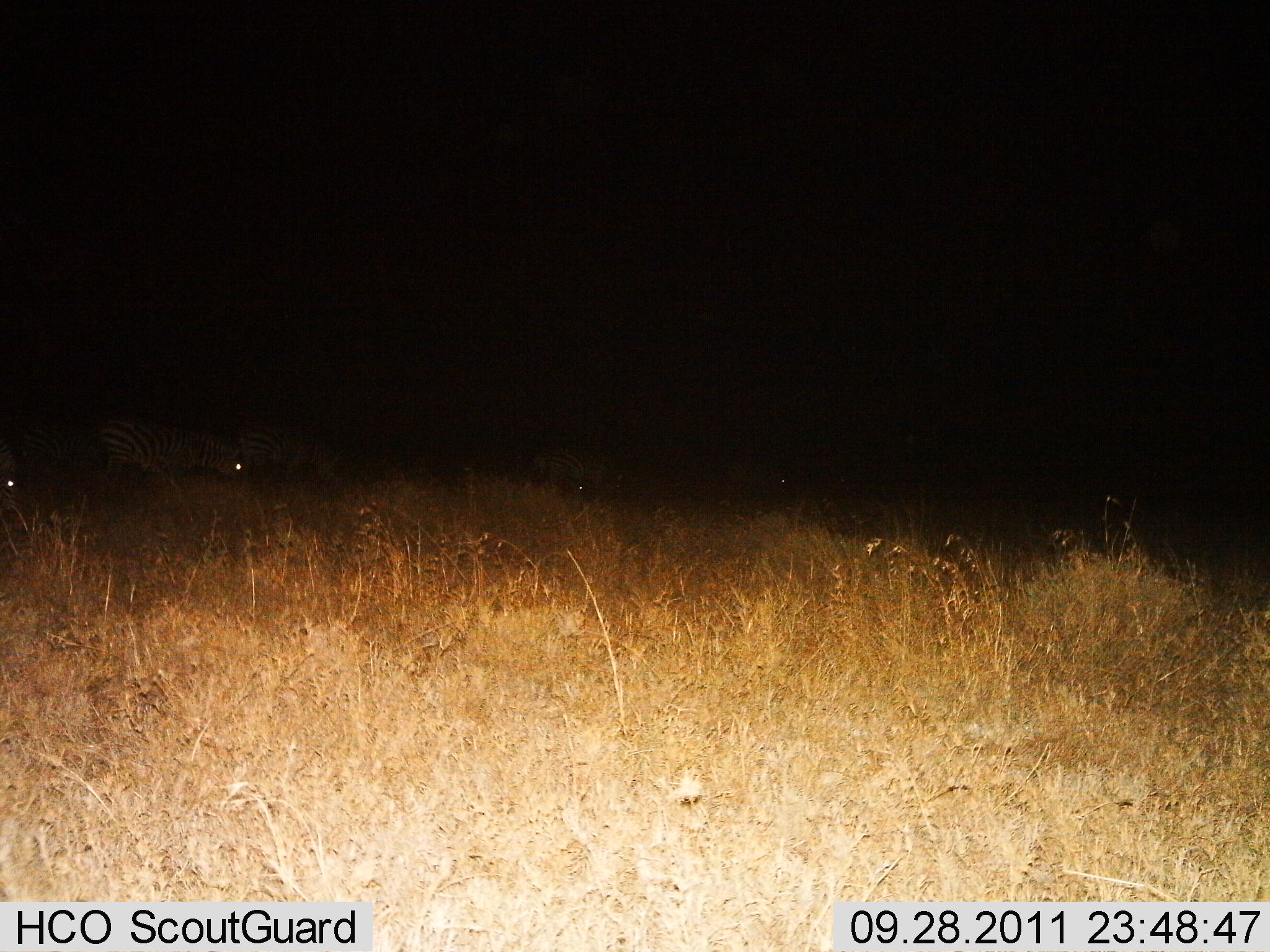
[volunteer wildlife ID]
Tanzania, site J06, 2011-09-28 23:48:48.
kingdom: Animalia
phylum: Chordata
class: Mammalia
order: Perissodactyla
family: Equidae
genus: Equus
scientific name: Equus quagga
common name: plains zebra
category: zebra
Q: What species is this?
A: Zebra (plains zebra) (Equus quagga).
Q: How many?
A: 4.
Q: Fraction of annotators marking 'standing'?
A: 33%.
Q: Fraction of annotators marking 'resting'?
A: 8%.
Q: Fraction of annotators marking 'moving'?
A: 25%.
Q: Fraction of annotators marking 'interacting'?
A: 0%.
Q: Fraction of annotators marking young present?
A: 0%.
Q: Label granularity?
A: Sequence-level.